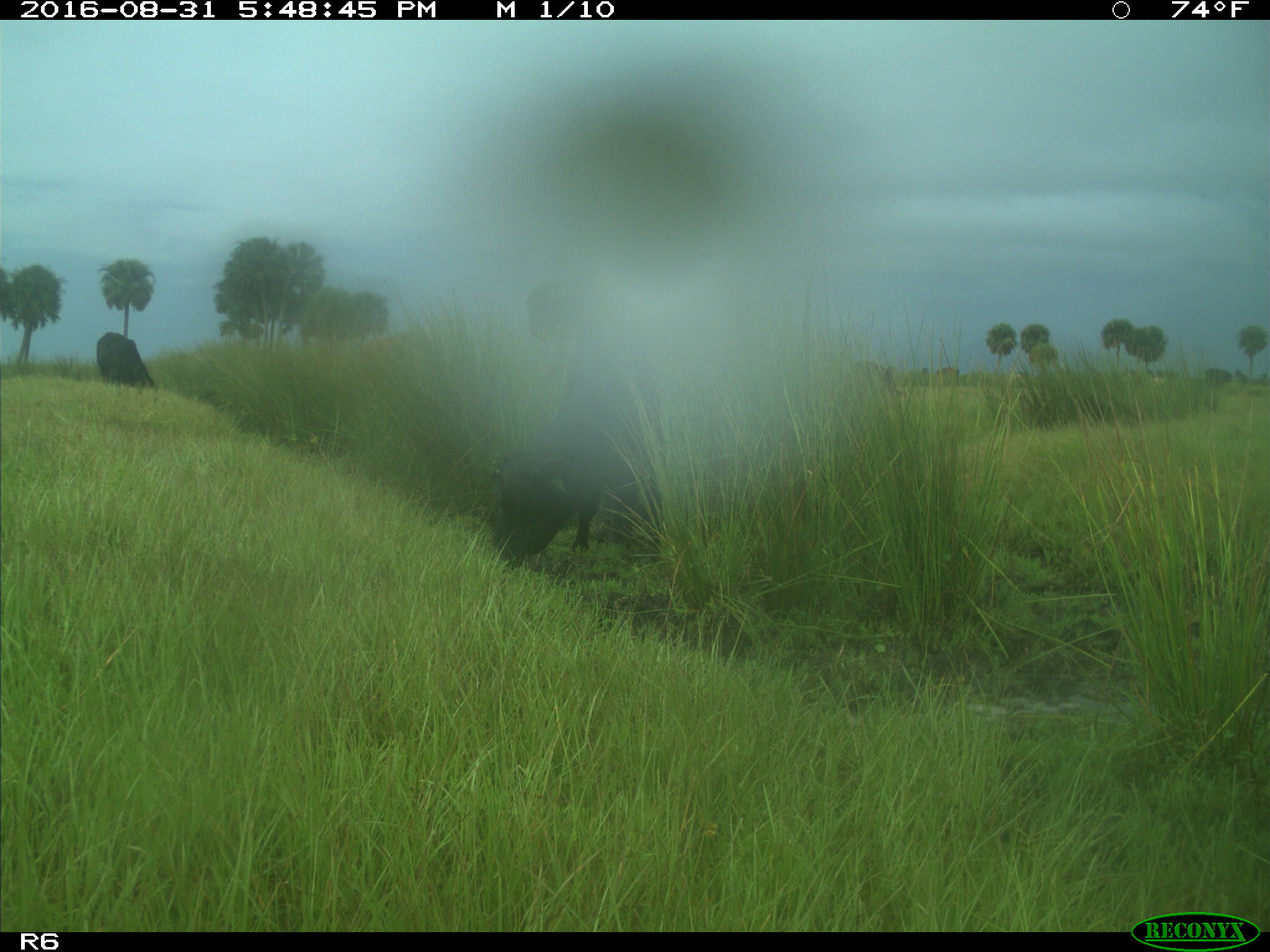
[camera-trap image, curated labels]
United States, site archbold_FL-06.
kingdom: Animalia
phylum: Chordata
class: Mammalia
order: Artiodactyla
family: Bovidae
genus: Bos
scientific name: Bos taurus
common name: domestic cow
Bos taurus (domestic cow).